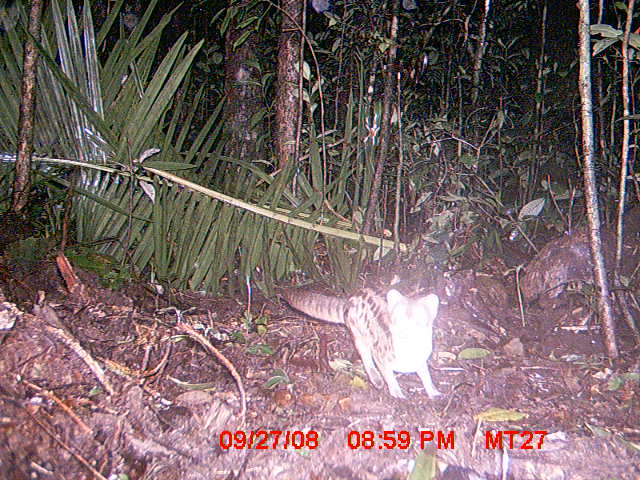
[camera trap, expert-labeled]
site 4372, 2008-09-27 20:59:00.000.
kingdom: Animalia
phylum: Chordata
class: Mammalia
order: Carnivora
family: Eupleridae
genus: Fossa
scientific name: Fossa fossana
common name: fanaloka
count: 1